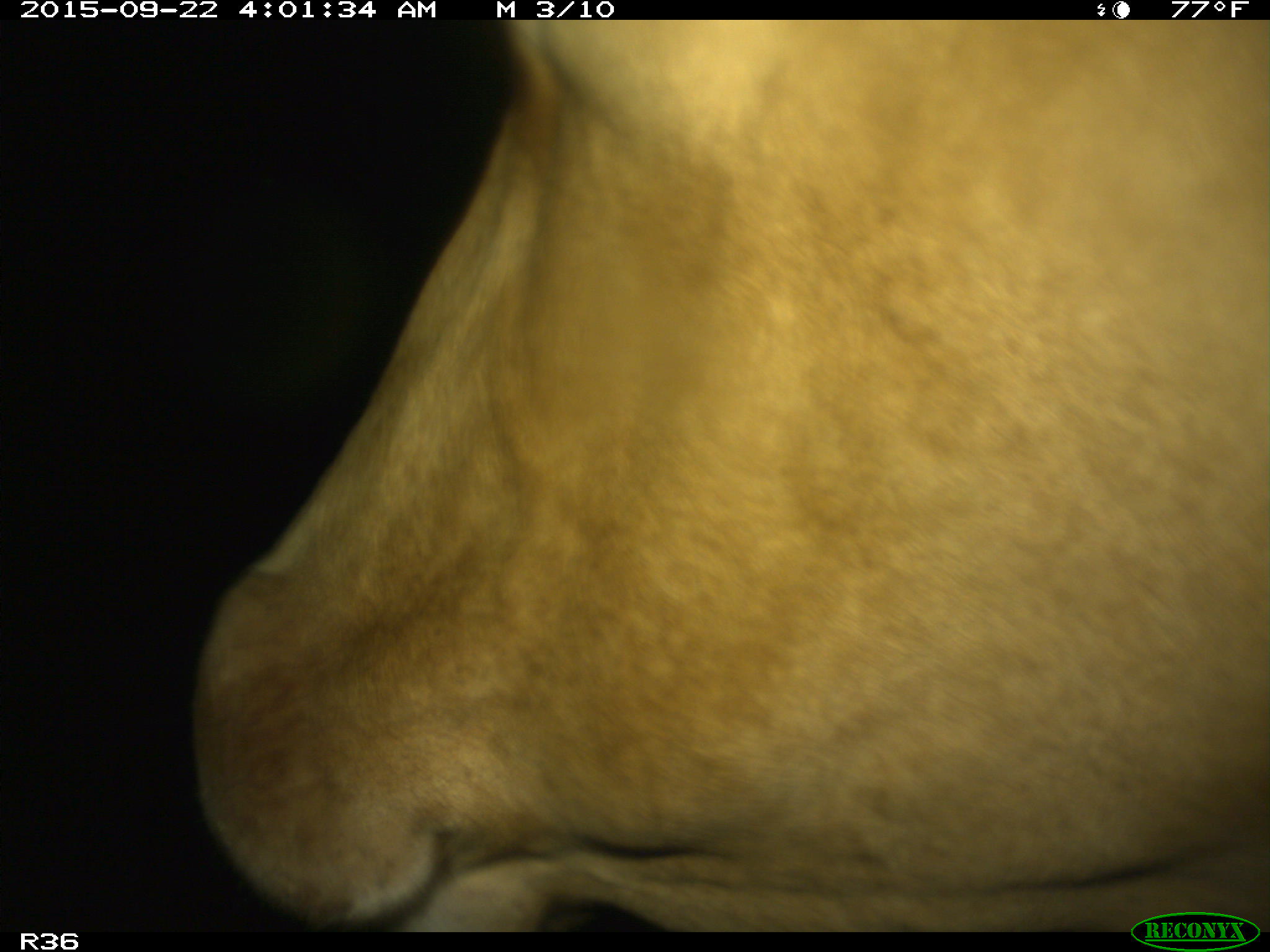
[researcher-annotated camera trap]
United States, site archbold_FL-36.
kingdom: Animalia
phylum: Chordata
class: Mammalia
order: Artiodactyla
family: Bovidae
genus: Bos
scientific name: Bos taurus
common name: domestic cow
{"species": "Bos taurus (domestic cow)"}